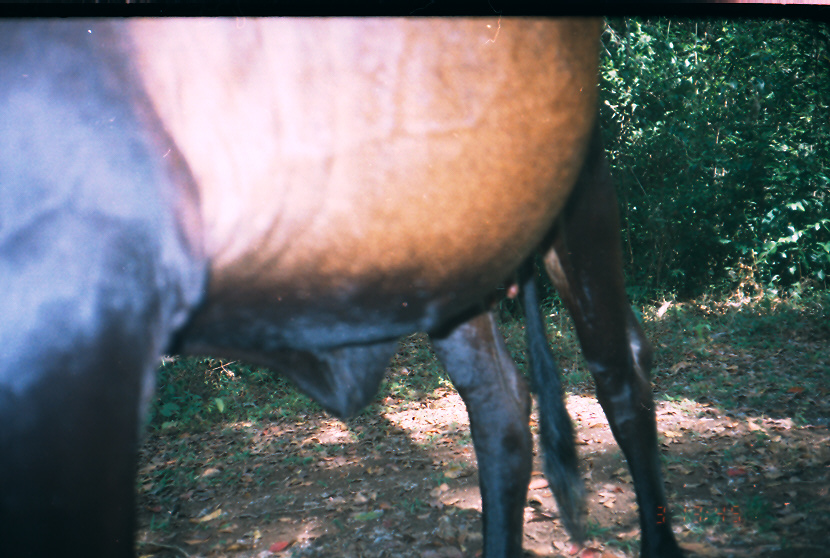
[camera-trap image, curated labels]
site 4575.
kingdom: Animalia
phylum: Chordata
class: Mammalia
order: Perissodactyla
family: Equidae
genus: Equus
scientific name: Equus ferus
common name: wild horse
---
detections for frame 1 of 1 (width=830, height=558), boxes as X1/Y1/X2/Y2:
equus ferus: 0/16/684/558